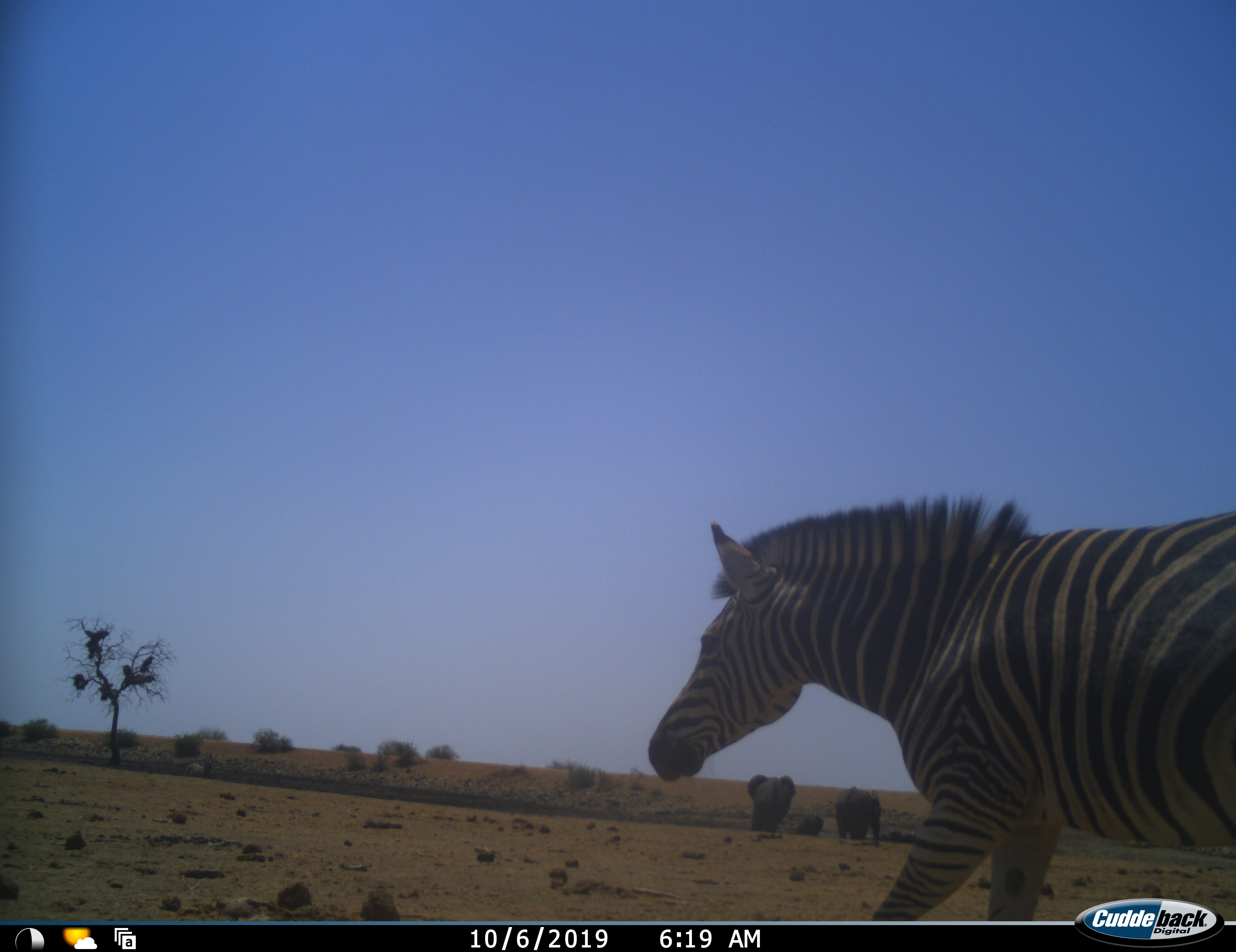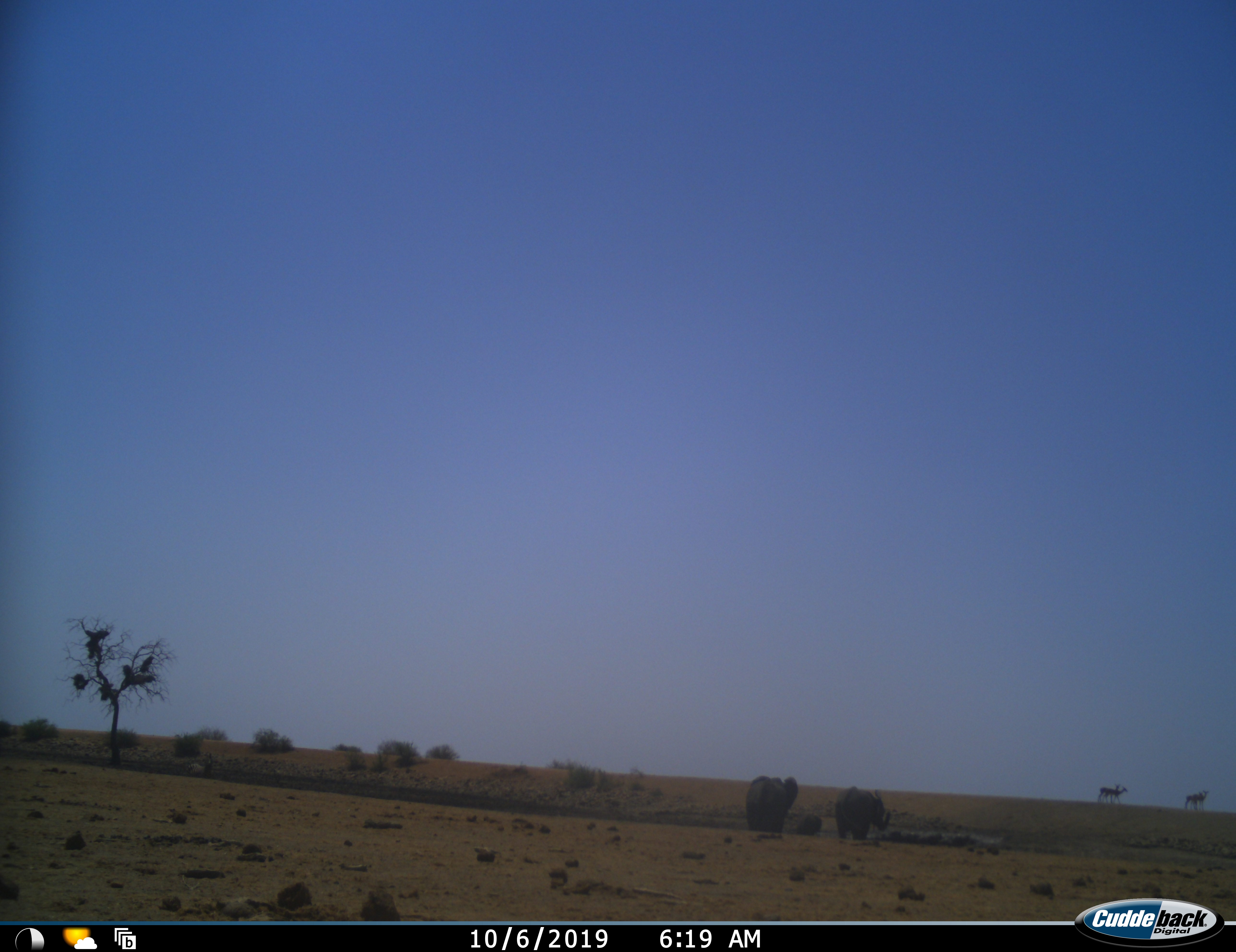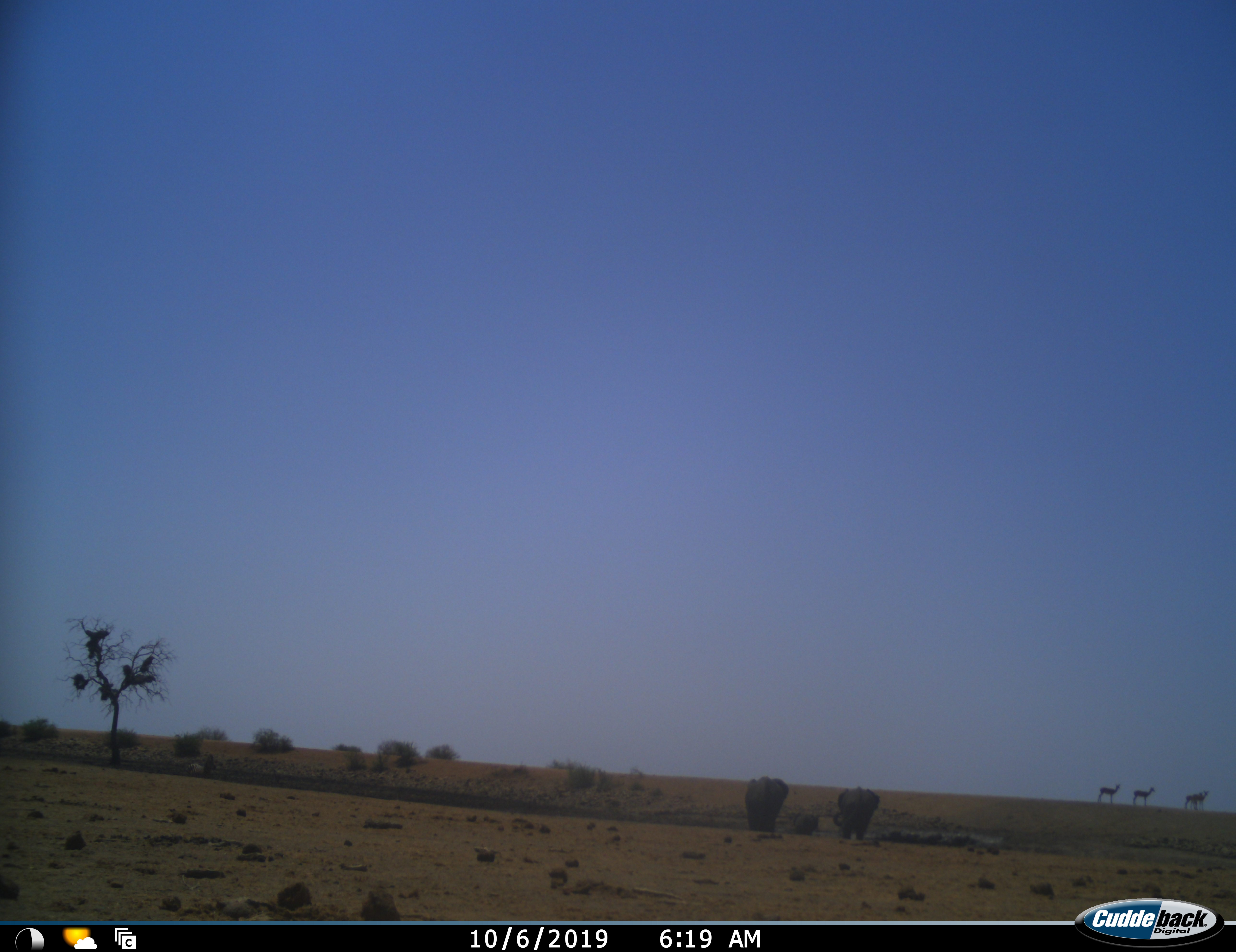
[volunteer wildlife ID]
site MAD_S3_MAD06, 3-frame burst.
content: unidentified animal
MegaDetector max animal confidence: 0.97